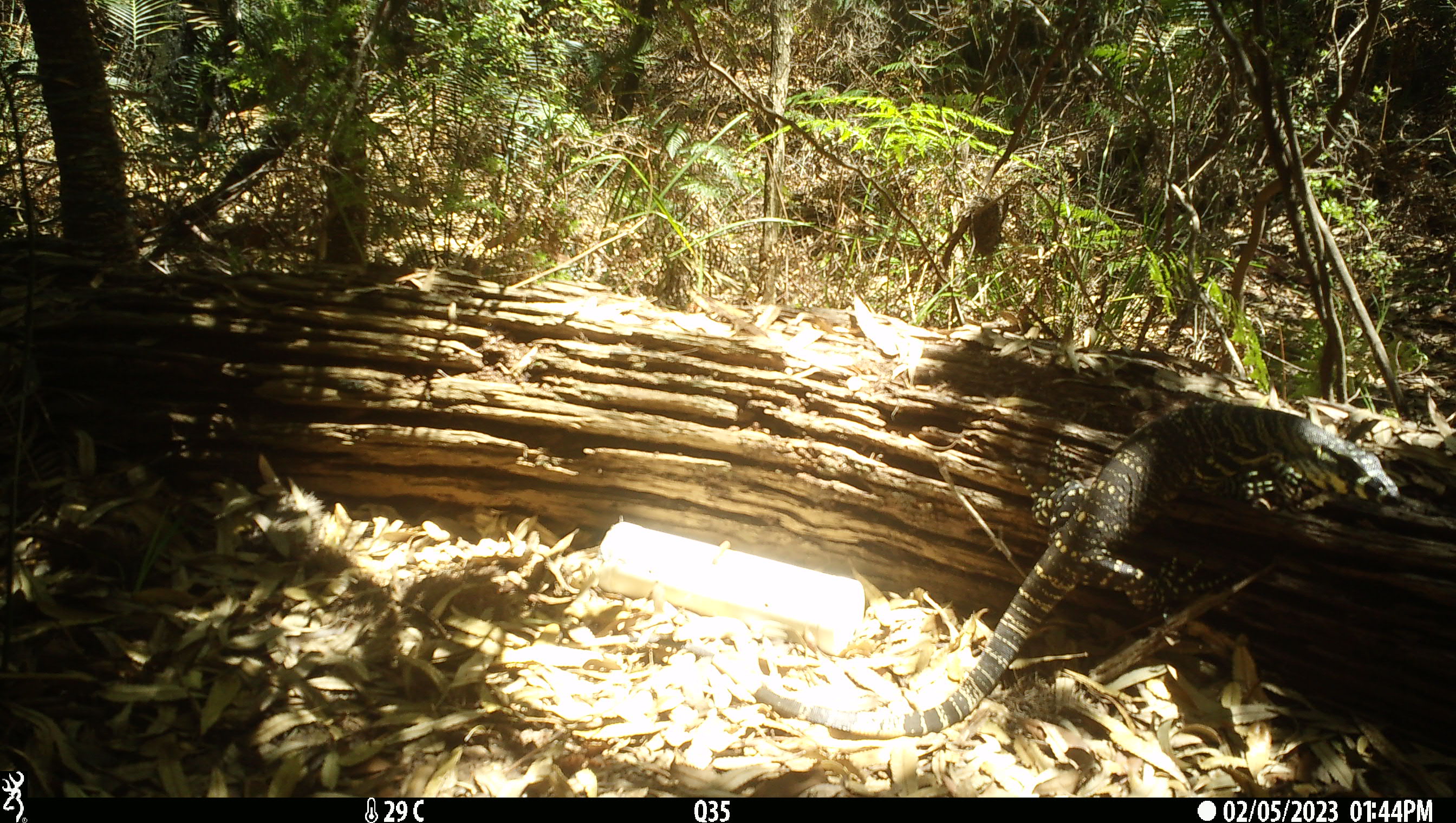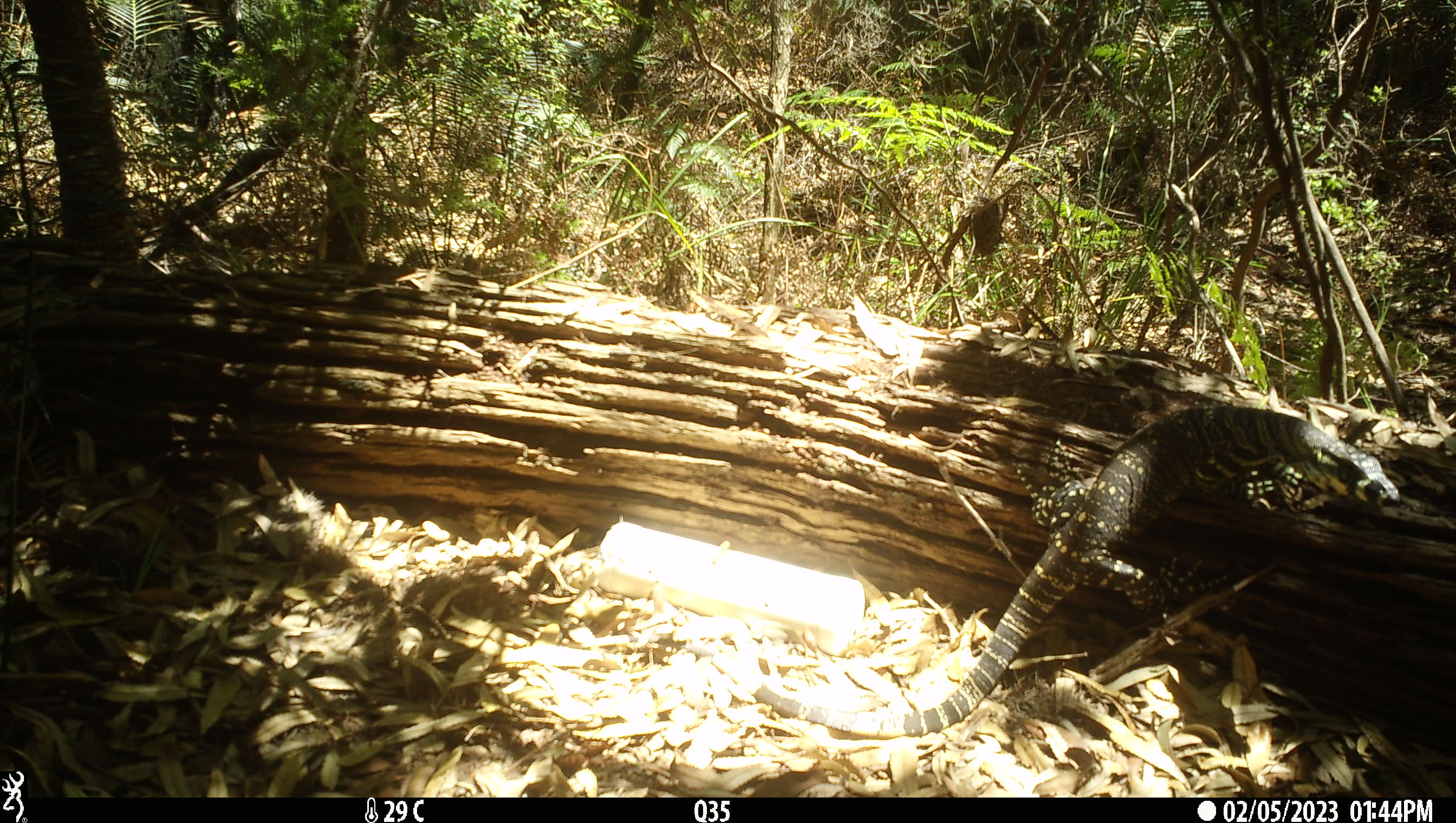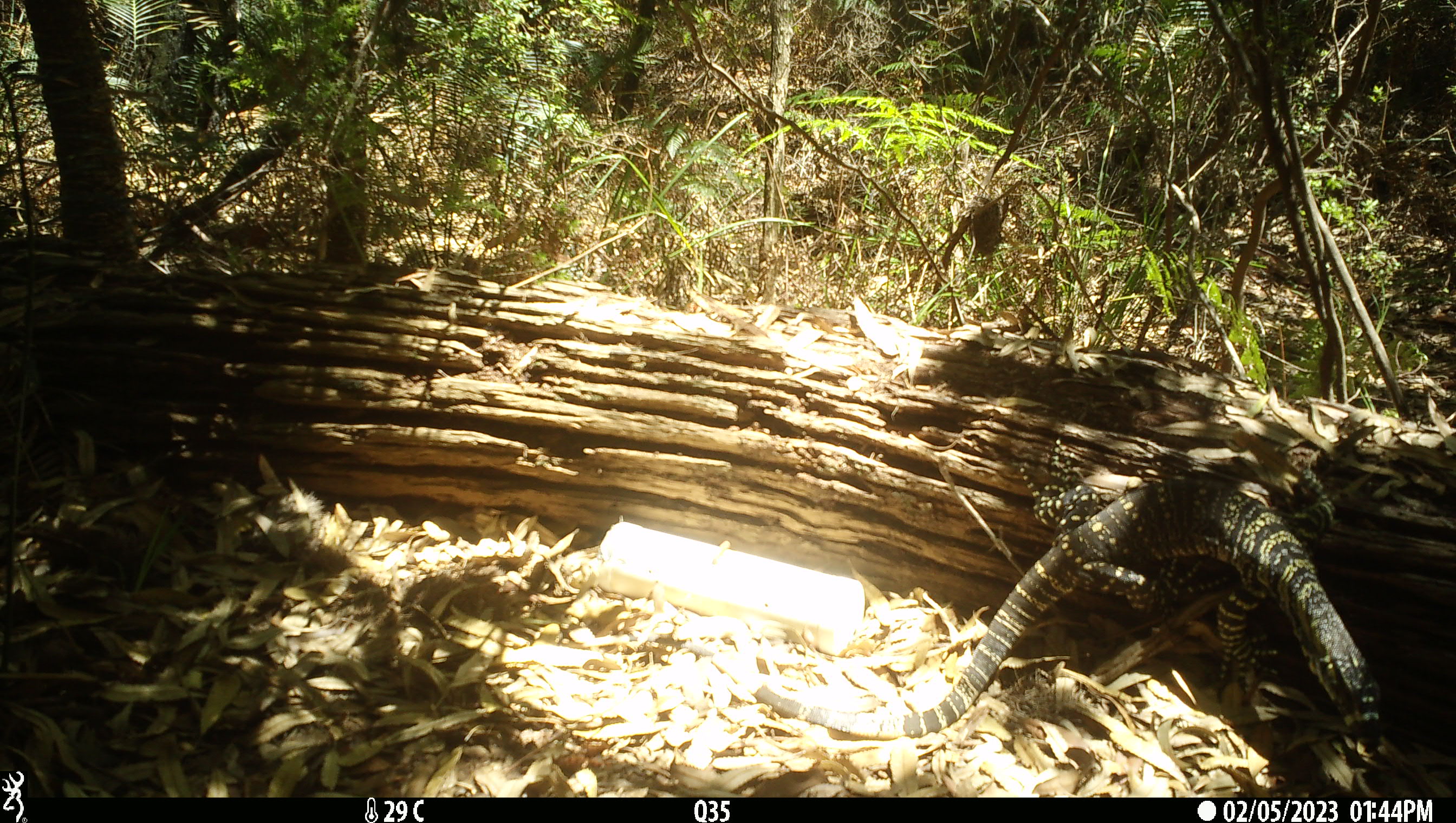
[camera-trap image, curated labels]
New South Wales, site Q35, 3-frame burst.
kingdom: Animalia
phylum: Chordata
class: Reptilia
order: Squamata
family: Varanidae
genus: Varanus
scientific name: Varanus varius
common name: lace monitor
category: goanna